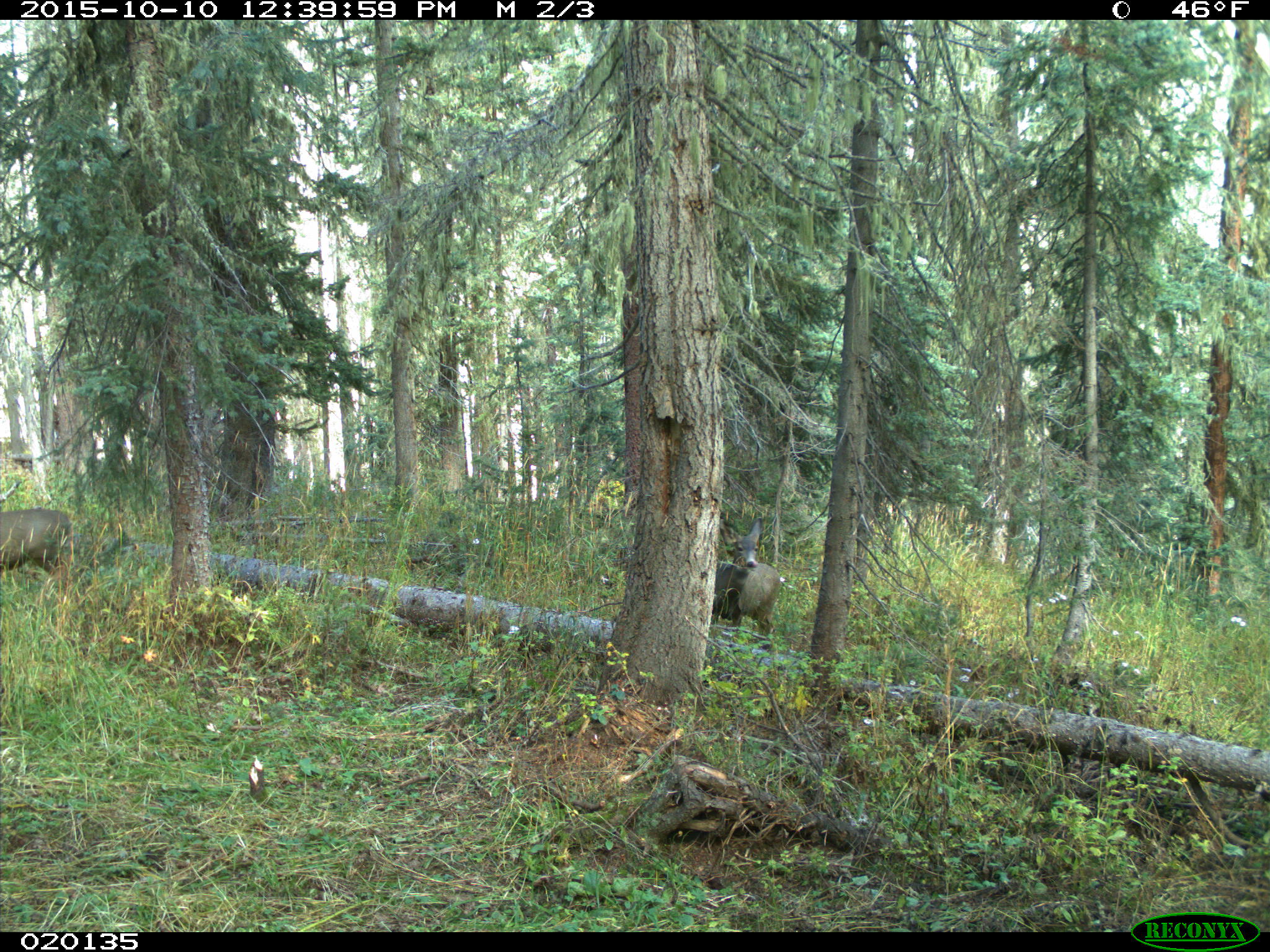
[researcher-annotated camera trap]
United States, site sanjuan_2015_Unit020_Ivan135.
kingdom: Animalia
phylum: Chordata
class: Mammalia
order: Artiodactyla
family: Cervidae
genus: Odocoileus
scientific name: Odocoileus hemionus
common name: mule deer